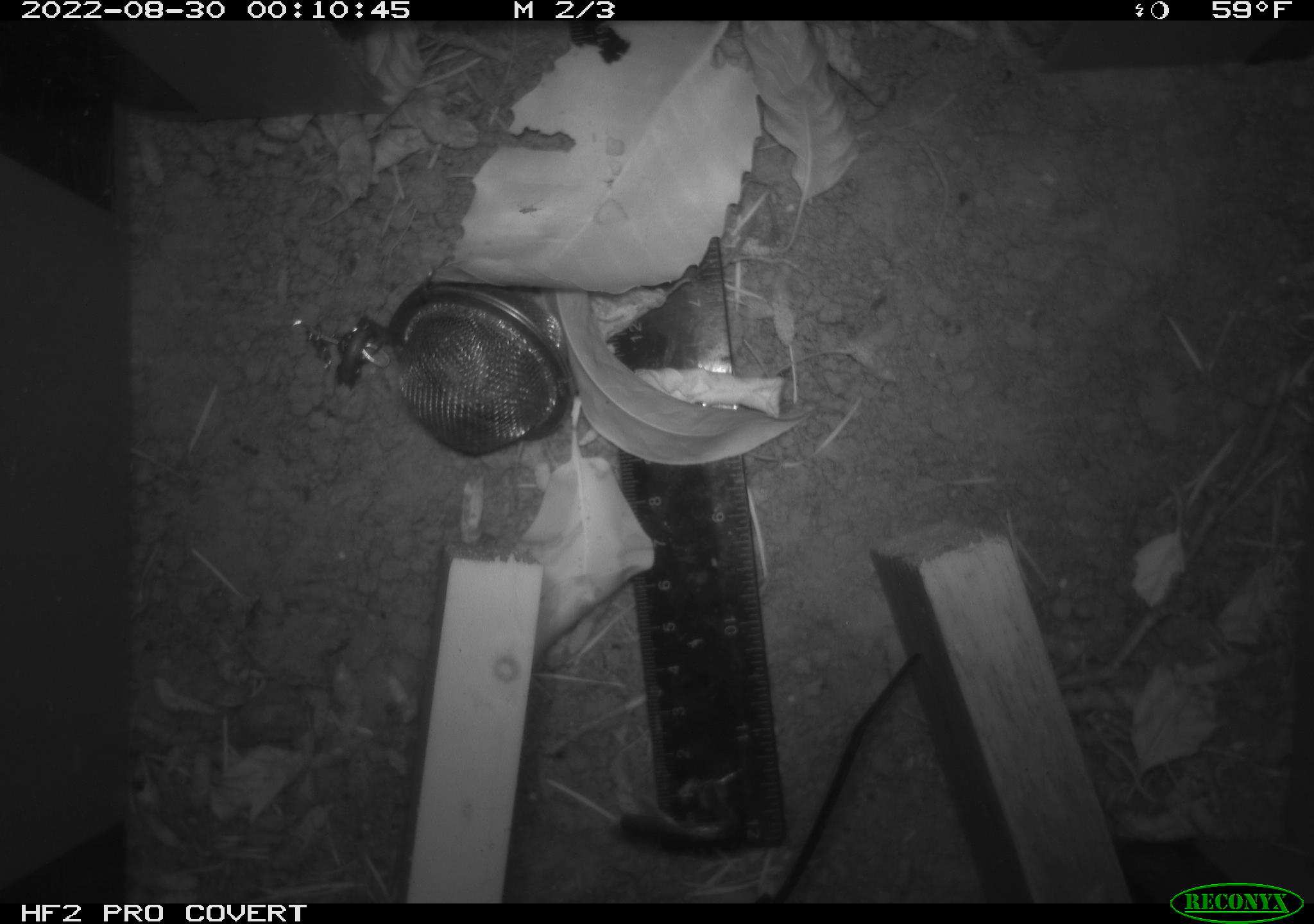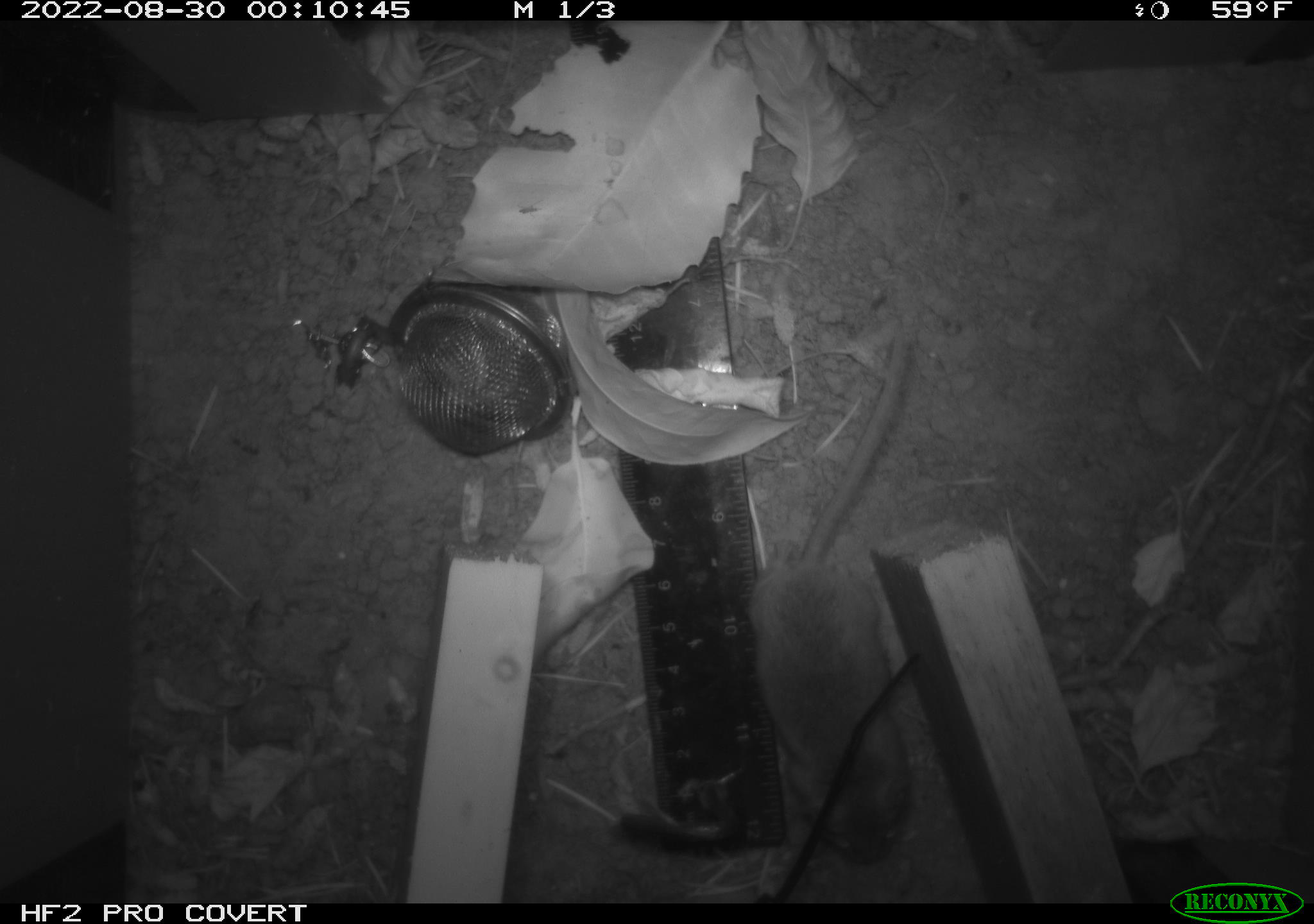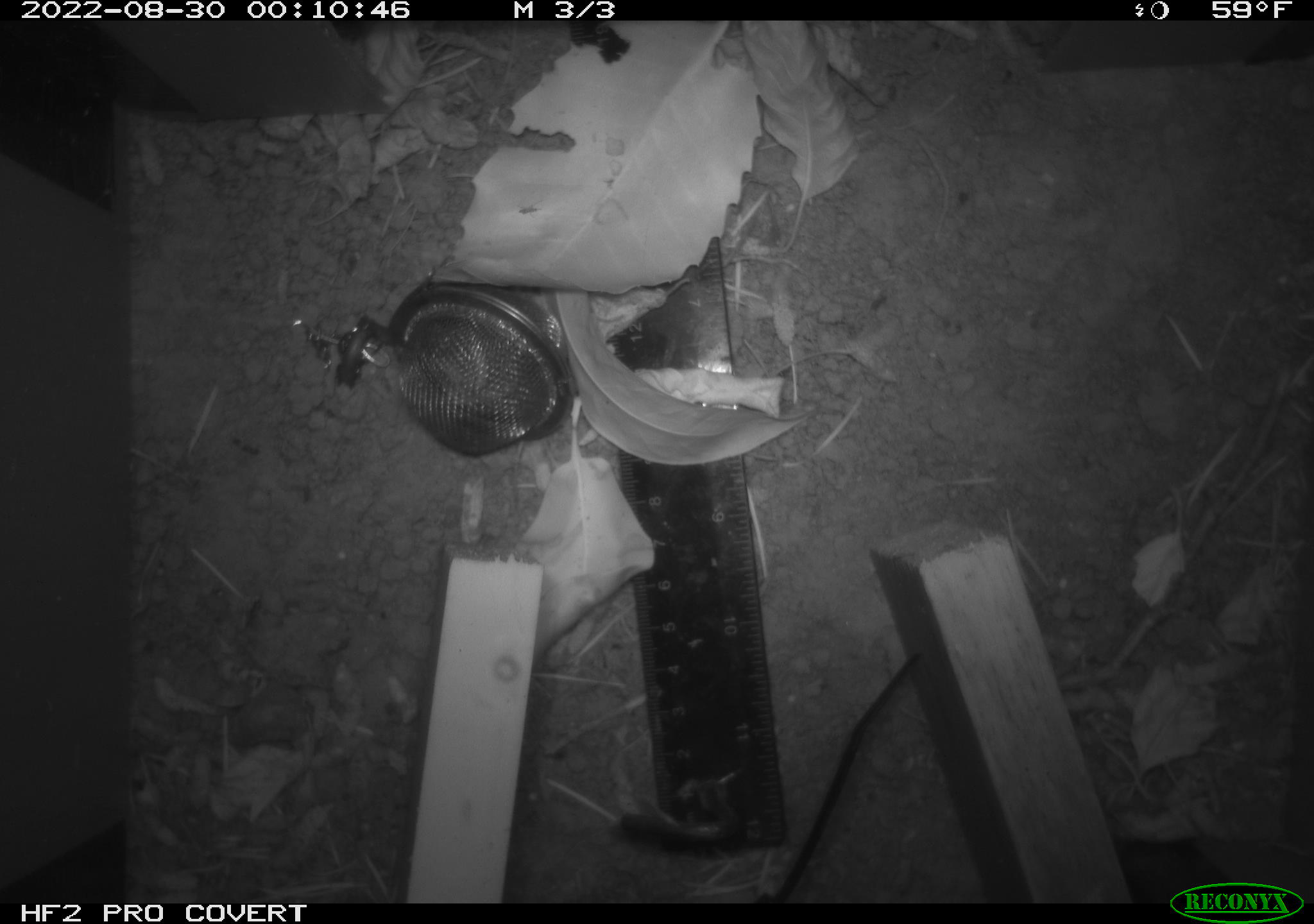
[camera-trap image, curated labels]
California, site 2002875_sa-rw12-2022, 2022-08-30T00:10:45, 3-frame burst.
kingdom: Animalia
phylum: Chordata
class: Mammalia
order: Rodentia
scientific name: Rodentia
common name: rodent